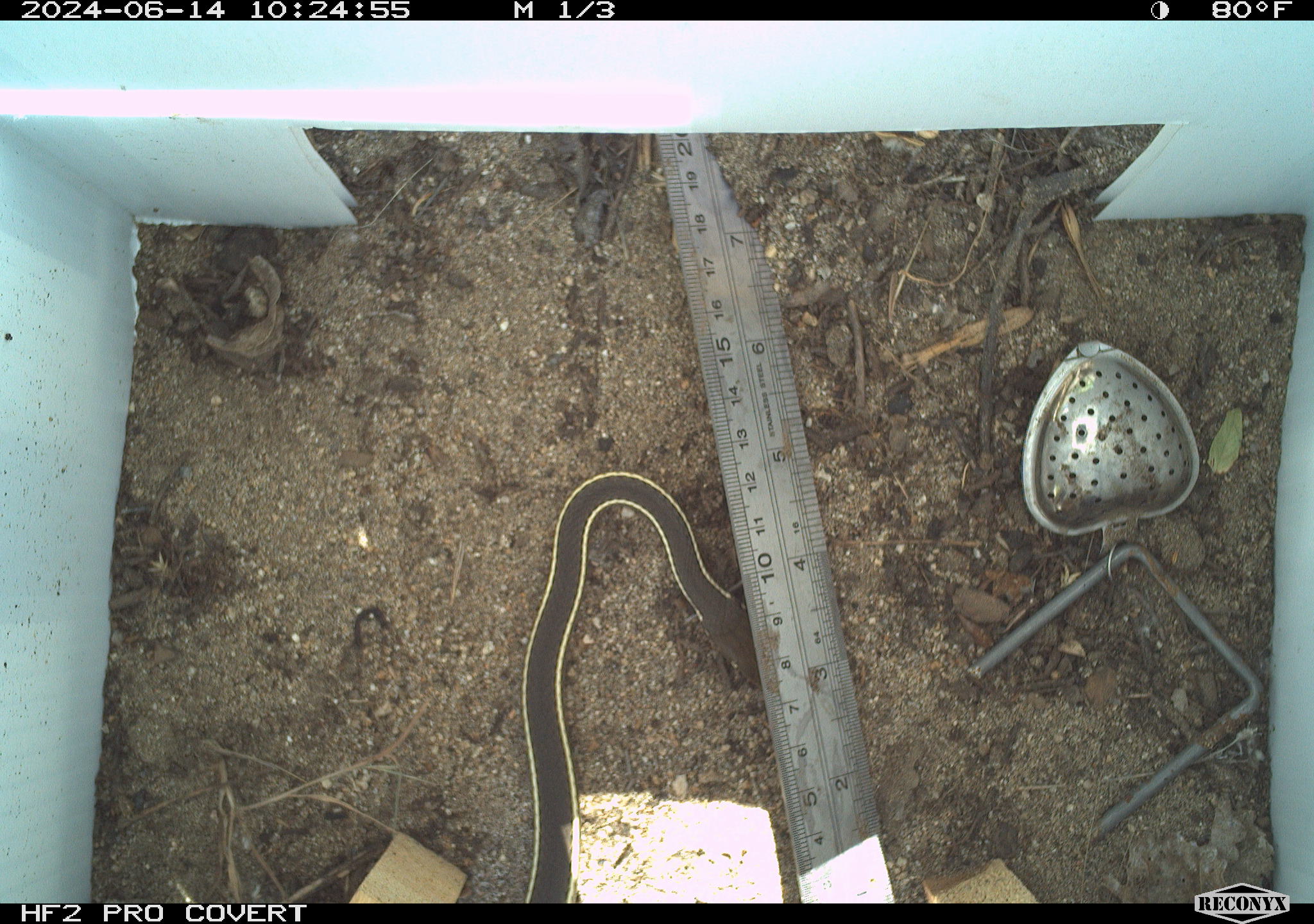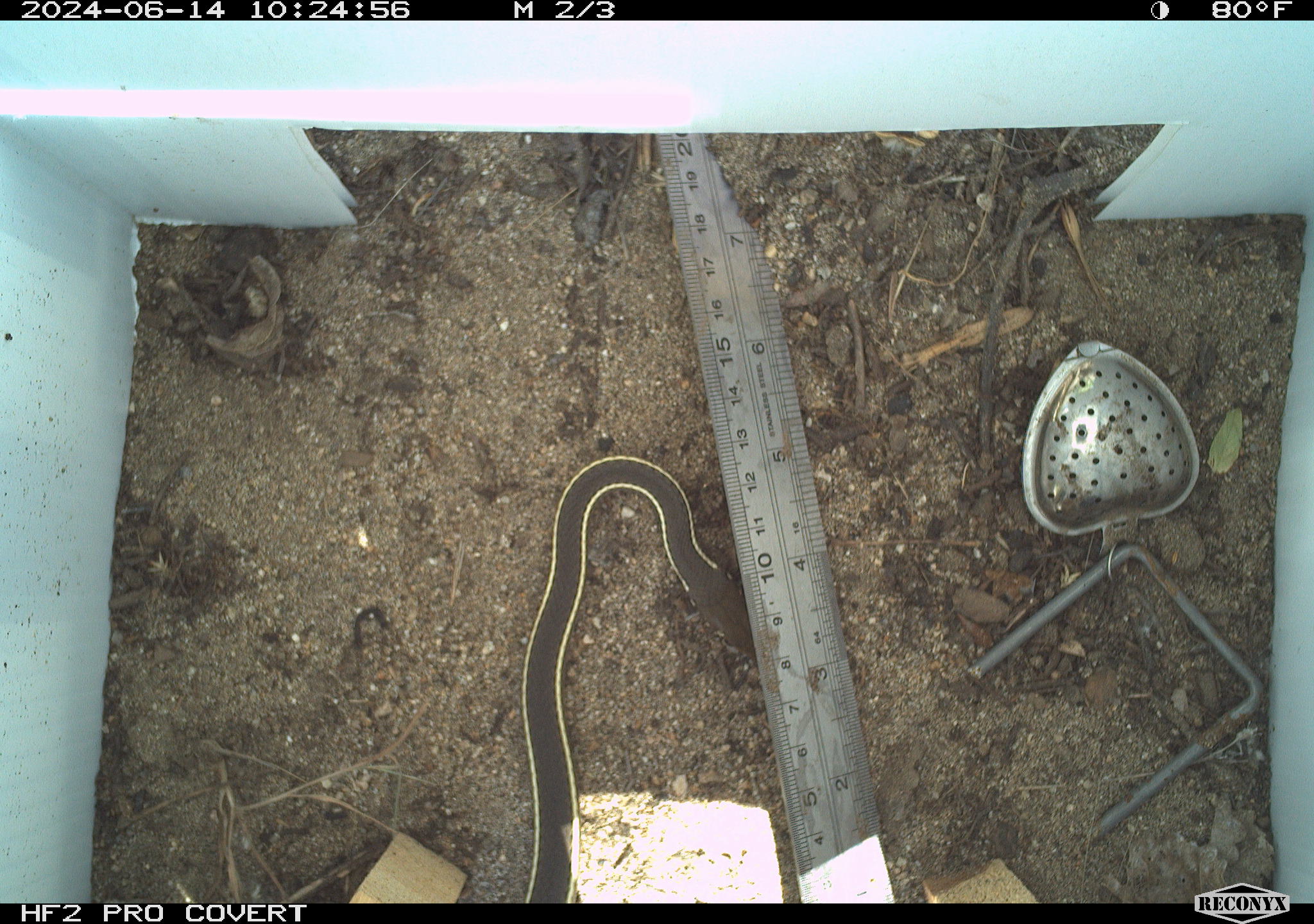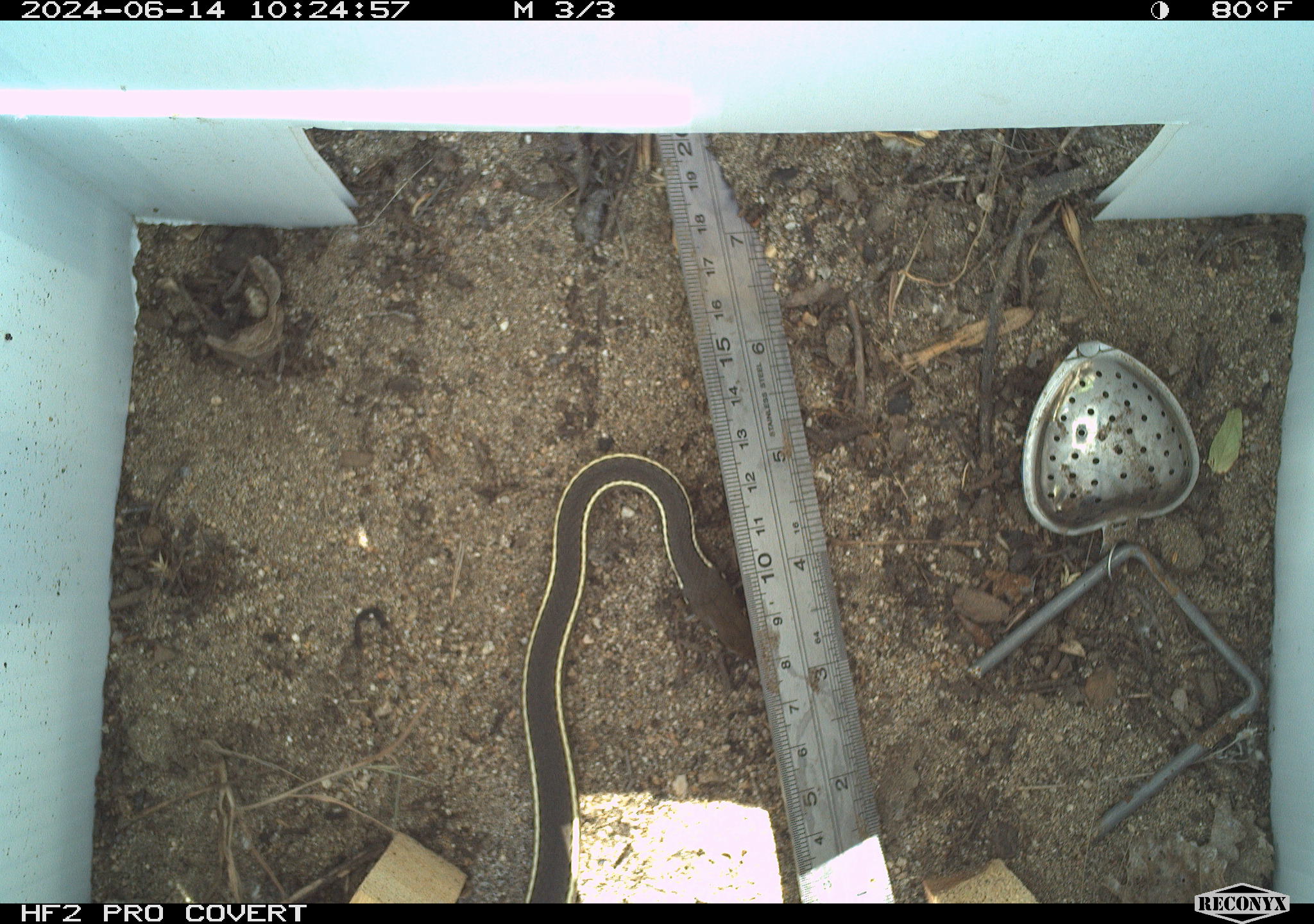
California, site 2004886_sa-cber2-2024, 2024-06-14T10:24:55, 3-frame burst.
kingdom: Animalia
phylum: Chordata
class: Reptilia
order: Squamata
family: Colubridae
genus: Masticophis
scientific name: Masticophis lateralis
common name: striped racer